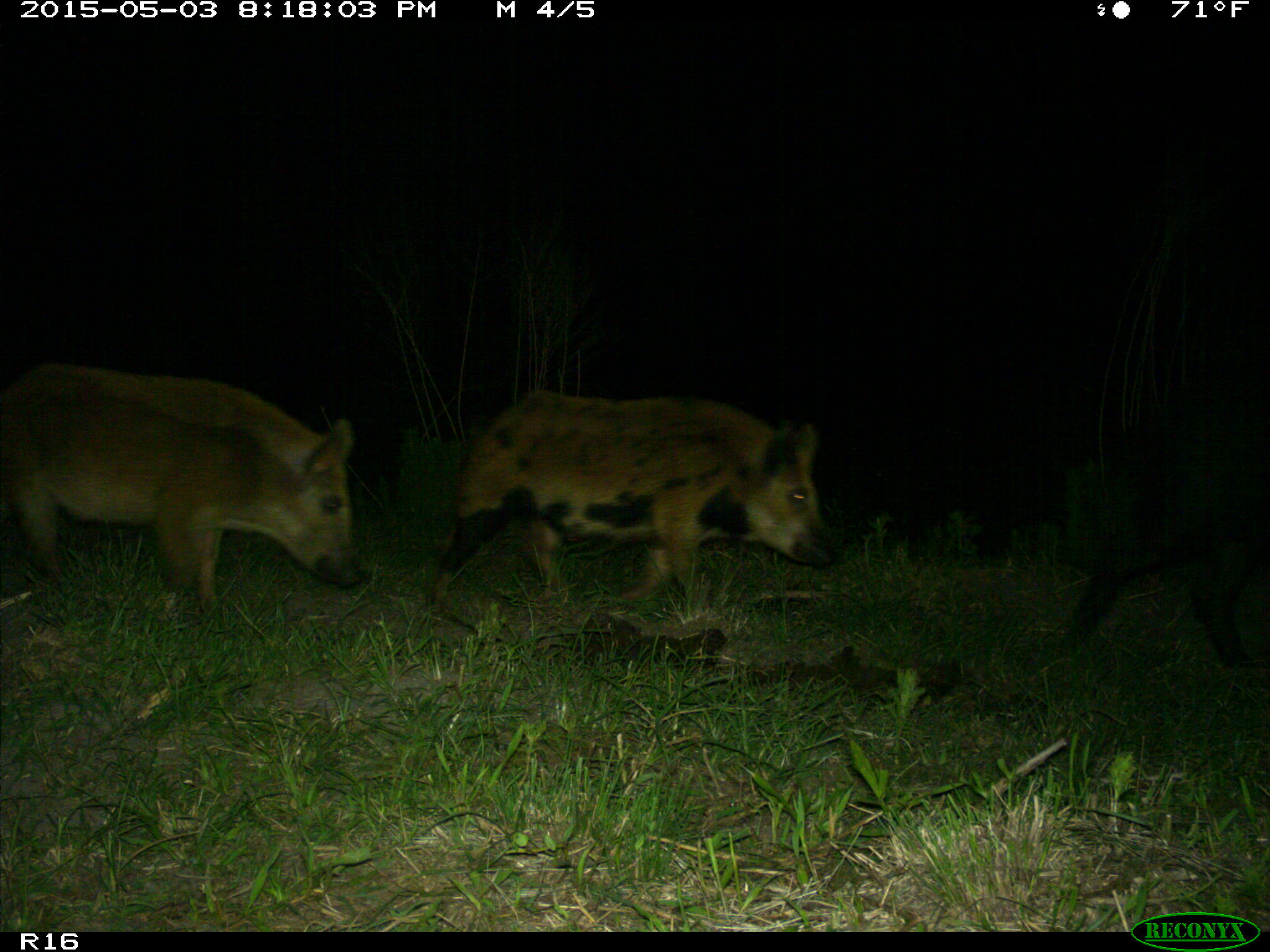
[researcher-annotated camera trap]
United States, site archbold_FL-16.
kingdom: Animalia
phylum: Chordata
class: Mammalia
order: Artiodactyla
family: Suidae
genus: Sus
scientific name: Sus scrofa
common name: wild boar